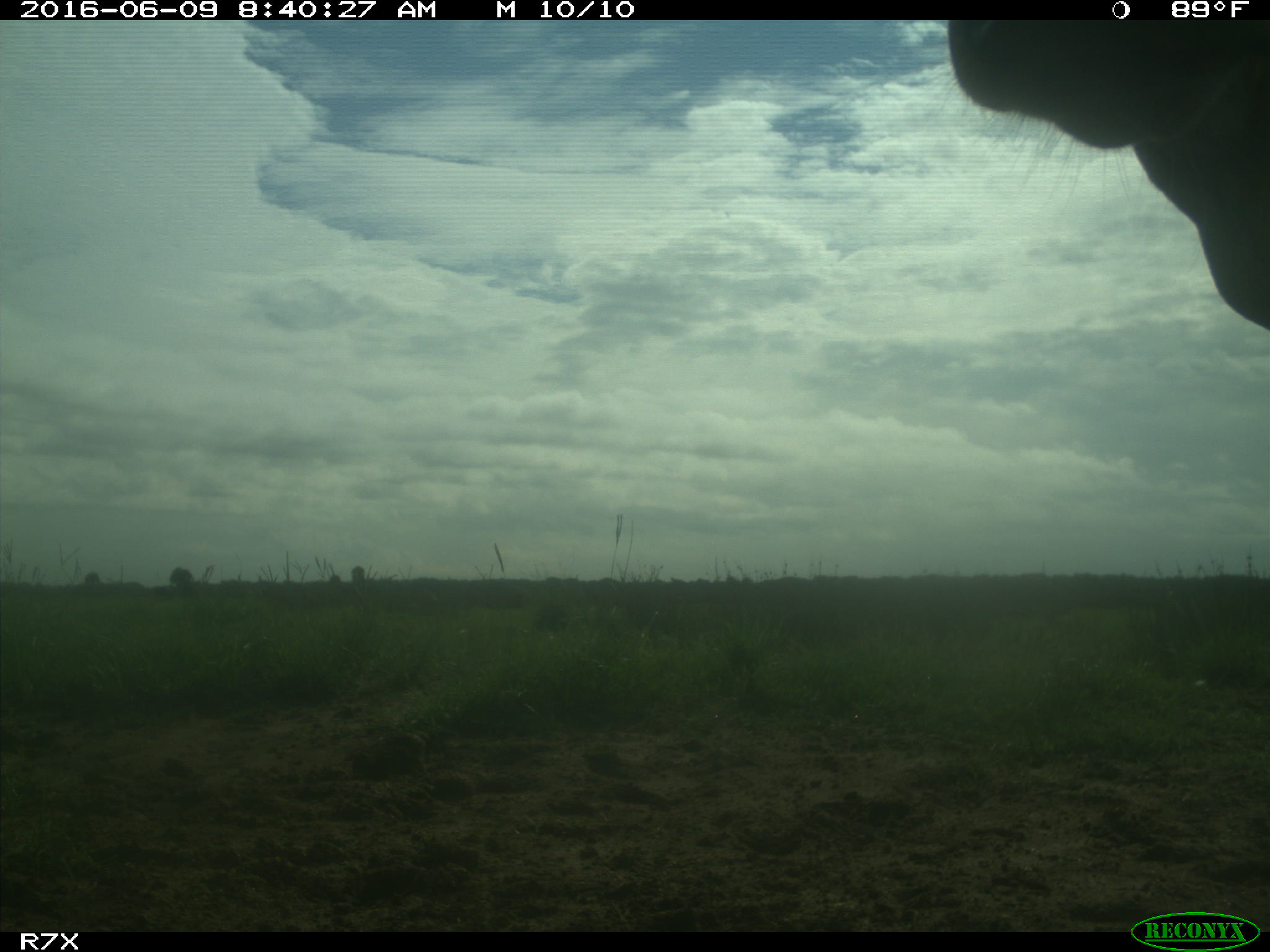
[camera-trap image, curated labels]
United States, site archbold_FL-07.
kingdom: Animalia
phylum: Chordata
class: Mammalia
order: Artiodactyla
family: Bovidae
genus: Bos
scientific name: Bos taurus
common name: domestic cow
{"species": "Bos taurus (domestic cow)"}